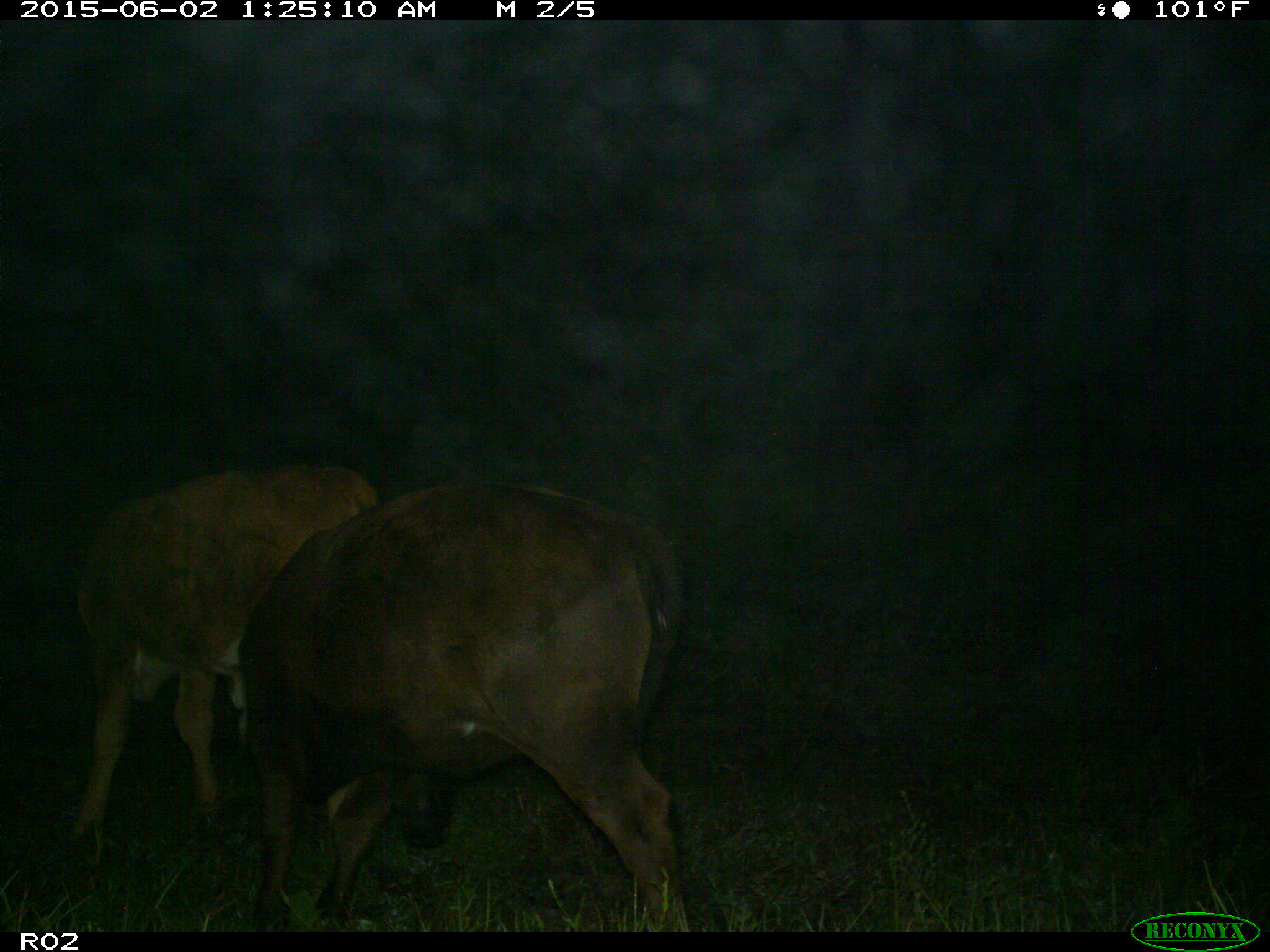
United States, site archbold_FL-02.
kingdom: Animalia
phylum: Chordata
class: Mammalia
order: Artiodactyla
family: Bovidae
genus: Bos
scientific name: Bos taurus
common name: domestic cow